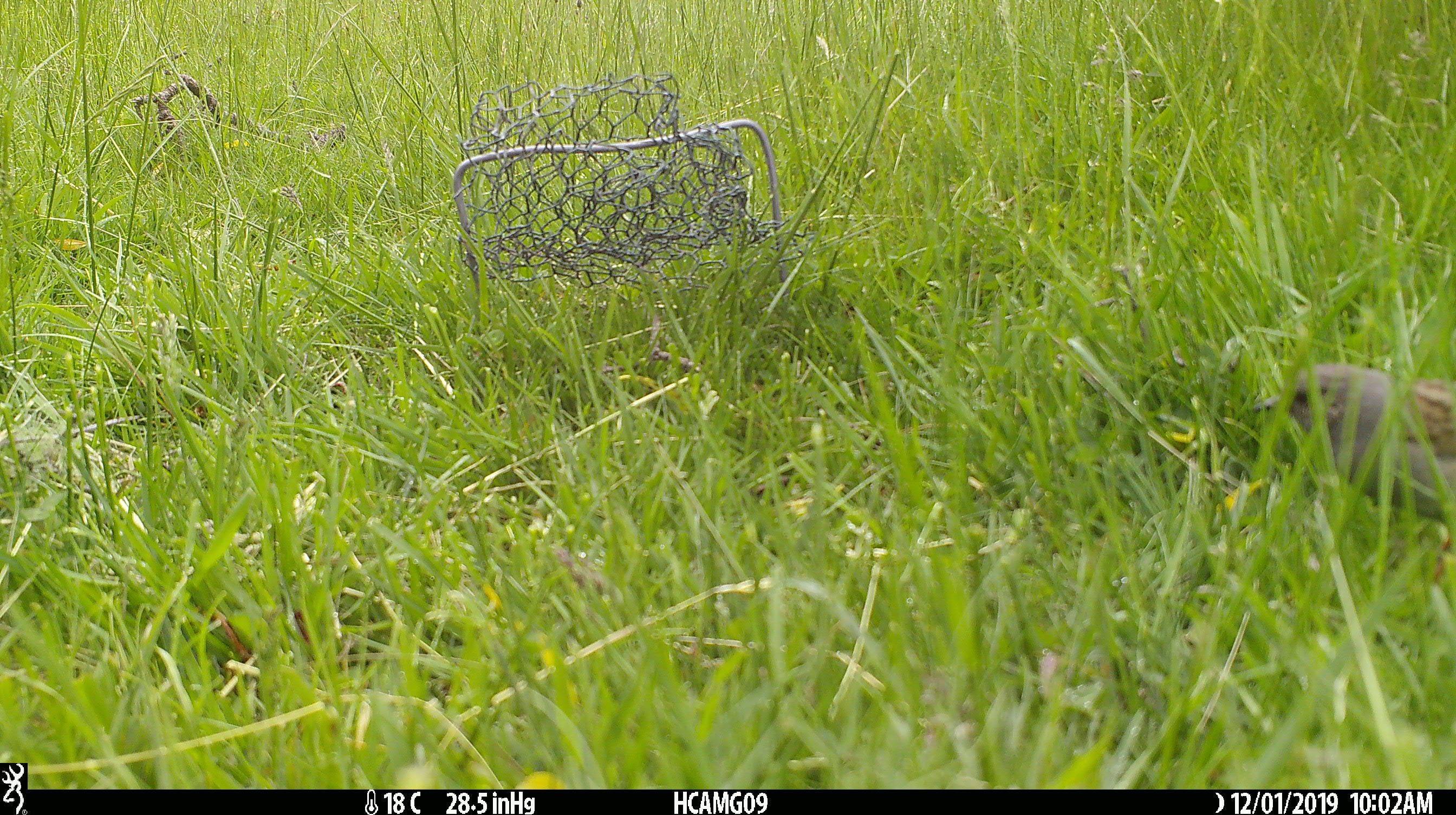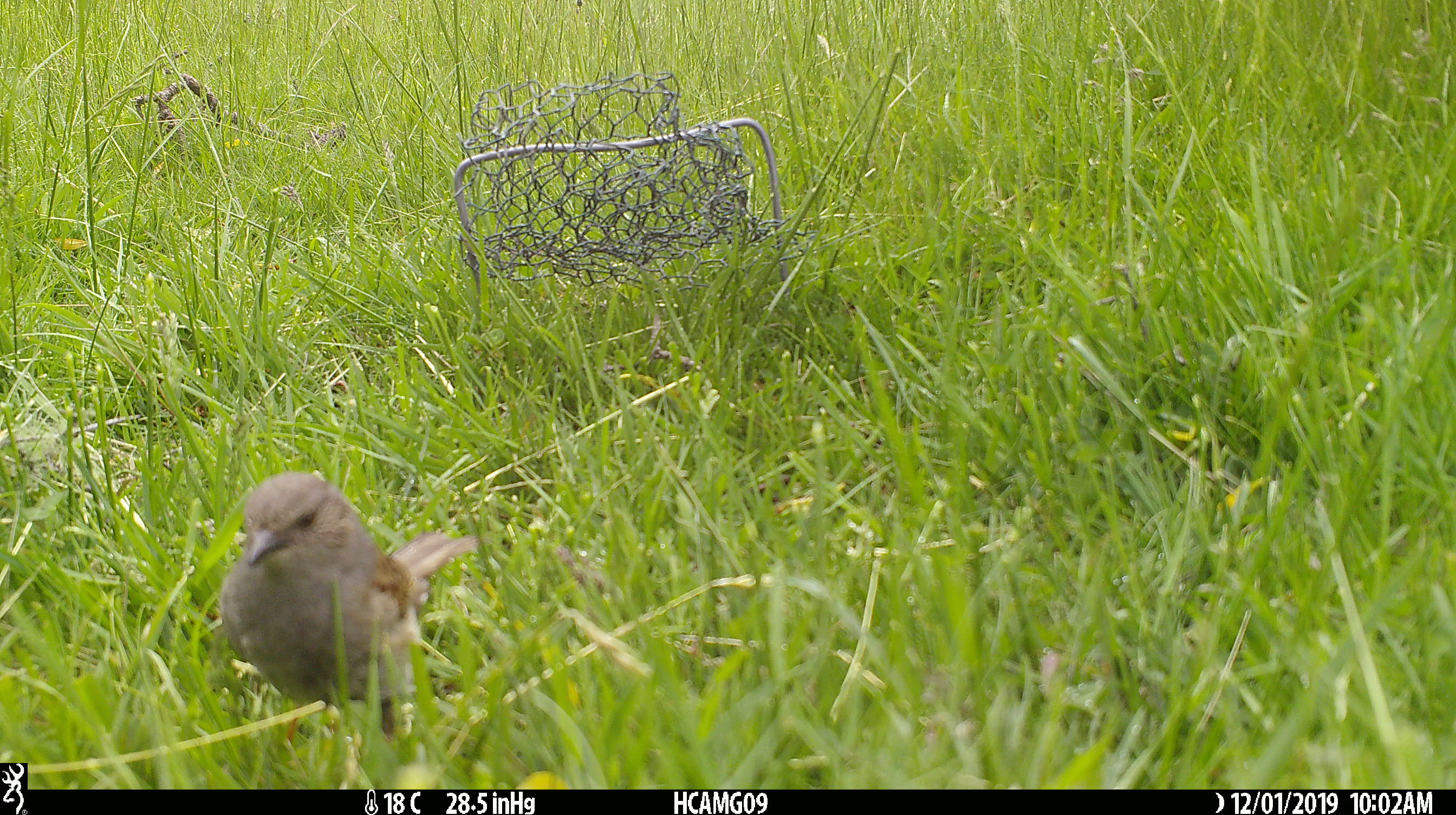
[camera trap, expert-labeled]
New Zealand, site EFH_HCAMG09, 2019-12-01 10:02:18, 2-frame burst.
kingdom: Animalia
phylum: Chordata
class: Aves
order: Passeriformes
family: Prunellidae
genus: Prunella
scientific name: Prunella modularis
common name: dunnock